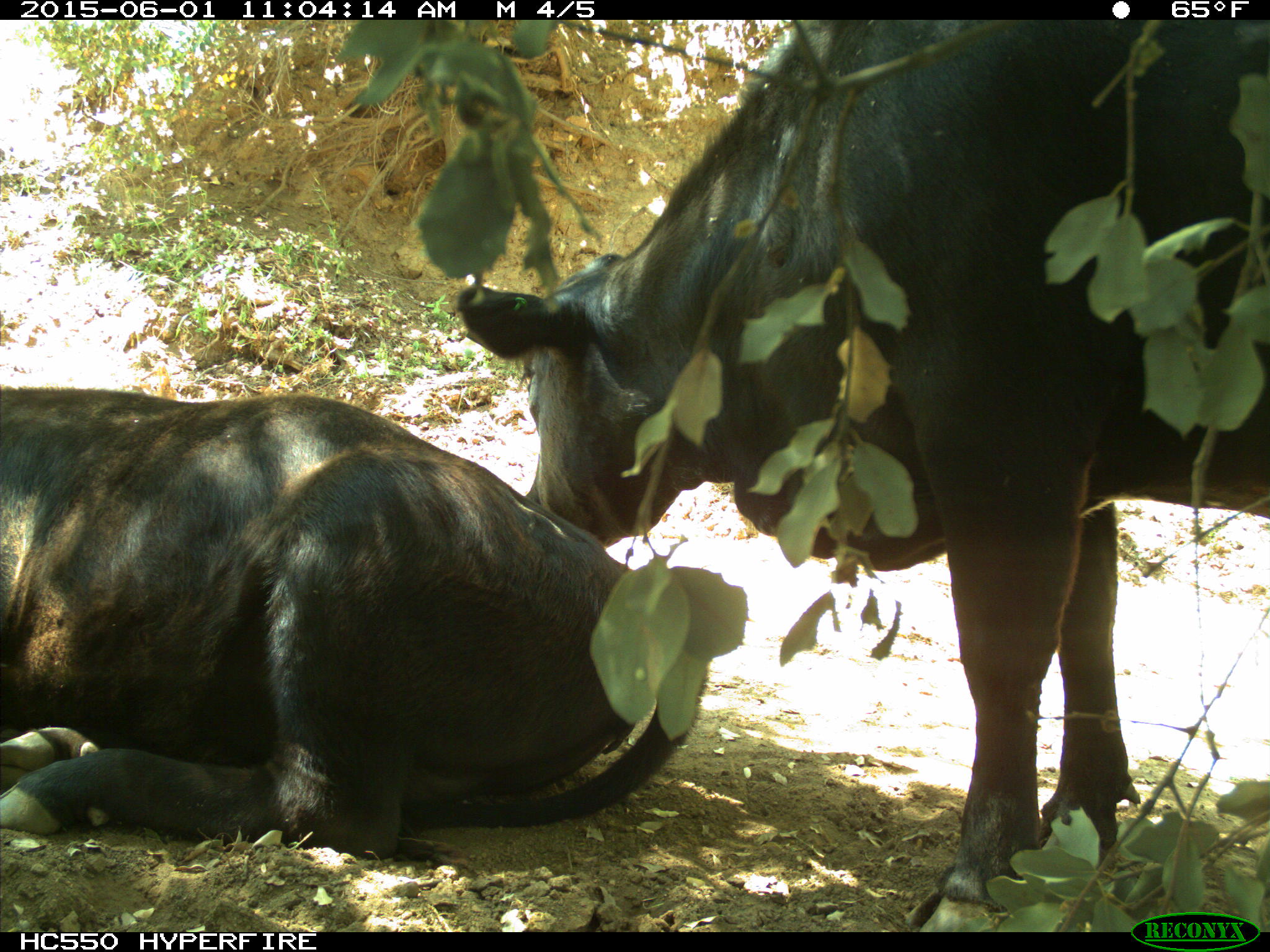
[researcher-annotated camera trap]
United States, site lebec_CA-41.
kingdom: Animalia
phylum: Chordata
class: Mammalia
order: Artiodactyla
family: Bovidae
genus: Bos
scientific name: Bos taurus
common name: domestic cow